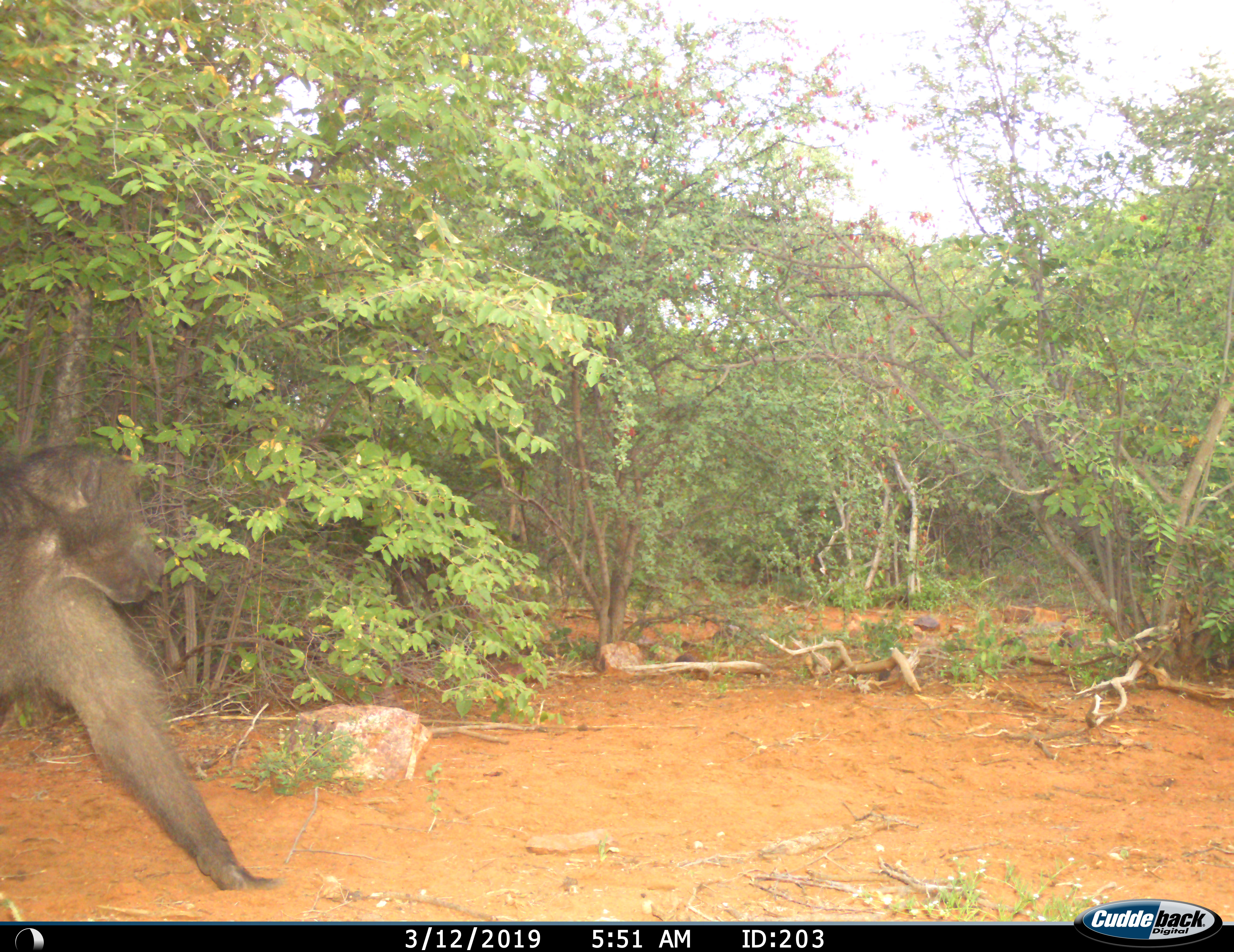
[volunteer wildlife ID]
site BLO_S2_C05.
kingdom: Animalia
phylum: Chordata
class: Mammalia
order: Primates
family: Cercopithecidae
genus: Papio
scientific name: Papio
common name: baboon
Baboon (Papio), count 1. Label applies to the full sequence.